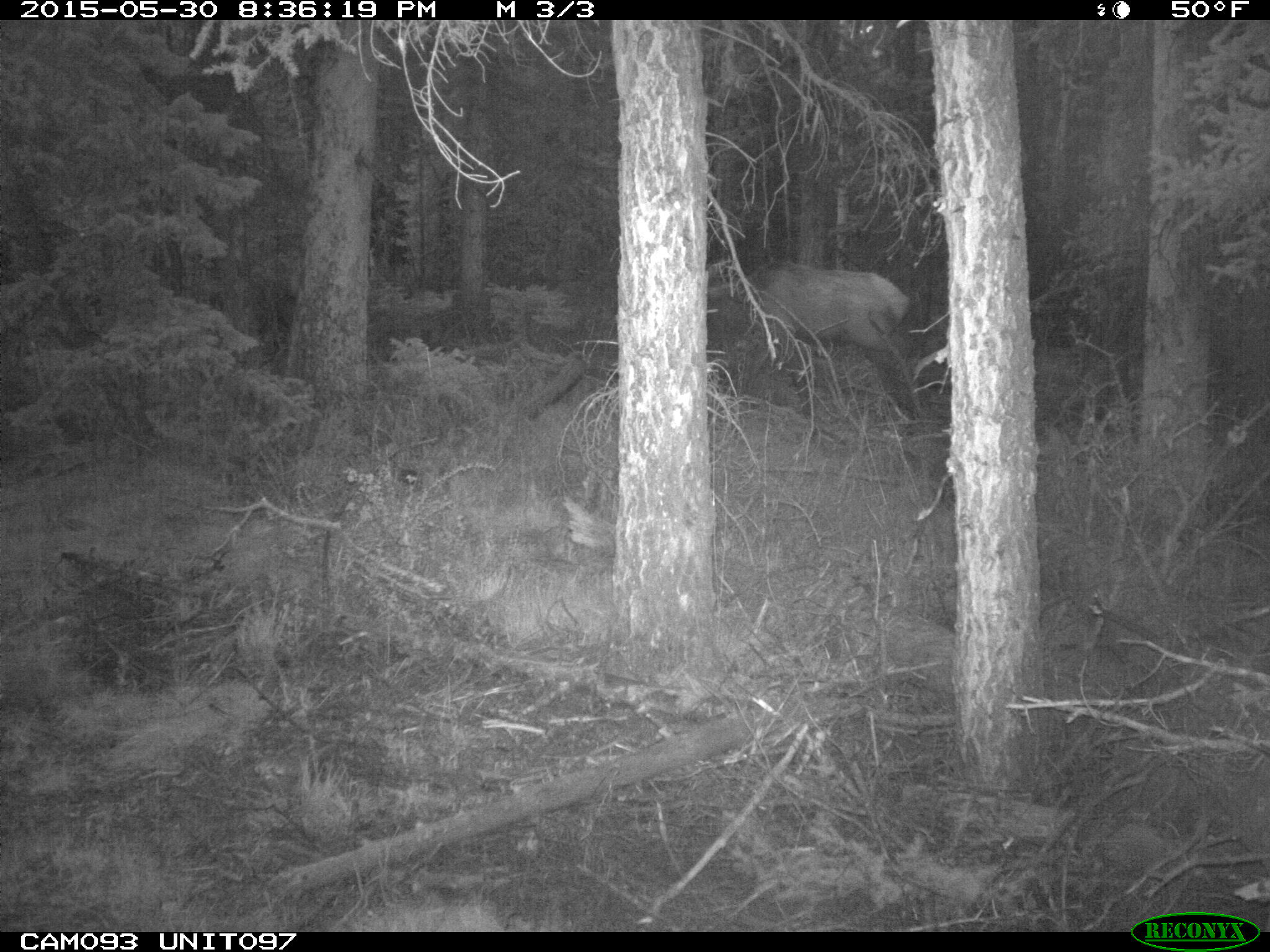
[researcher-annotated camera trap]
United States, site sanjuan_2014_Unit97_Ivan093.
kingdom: Animalia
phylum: Chordata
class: Mammalia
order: Artiodactyla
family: Cervidae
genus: Cervus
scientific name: Cervus elaphus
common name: red deer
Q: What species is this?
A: Cervus elaphus (red deer).